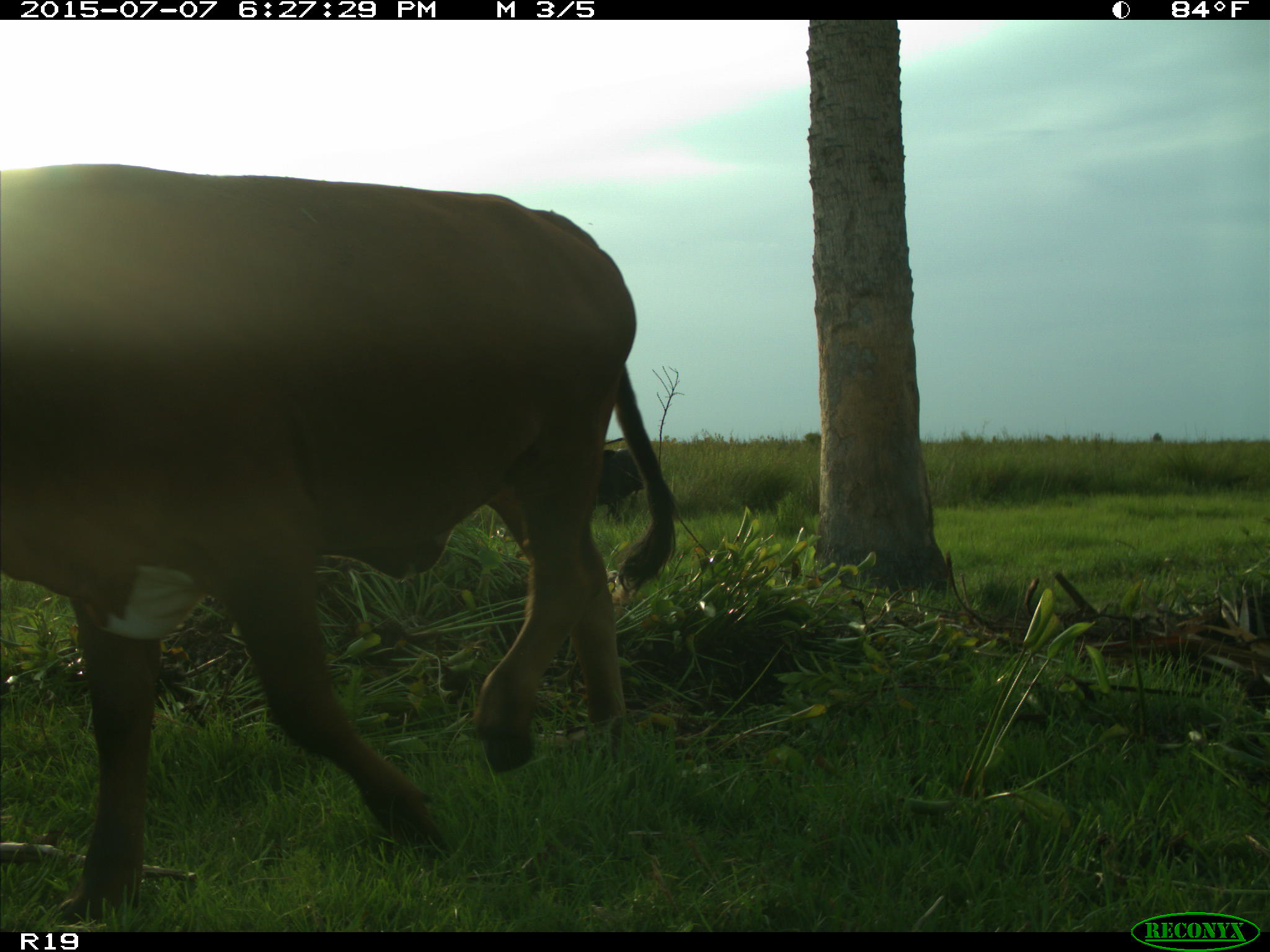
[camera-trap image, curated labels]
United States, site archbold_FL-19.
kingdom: Animalia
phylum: Chordata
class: Mammalia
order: Artiodactyla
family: Bovidae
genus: Bos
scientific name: Bos taurus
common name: domestic cow